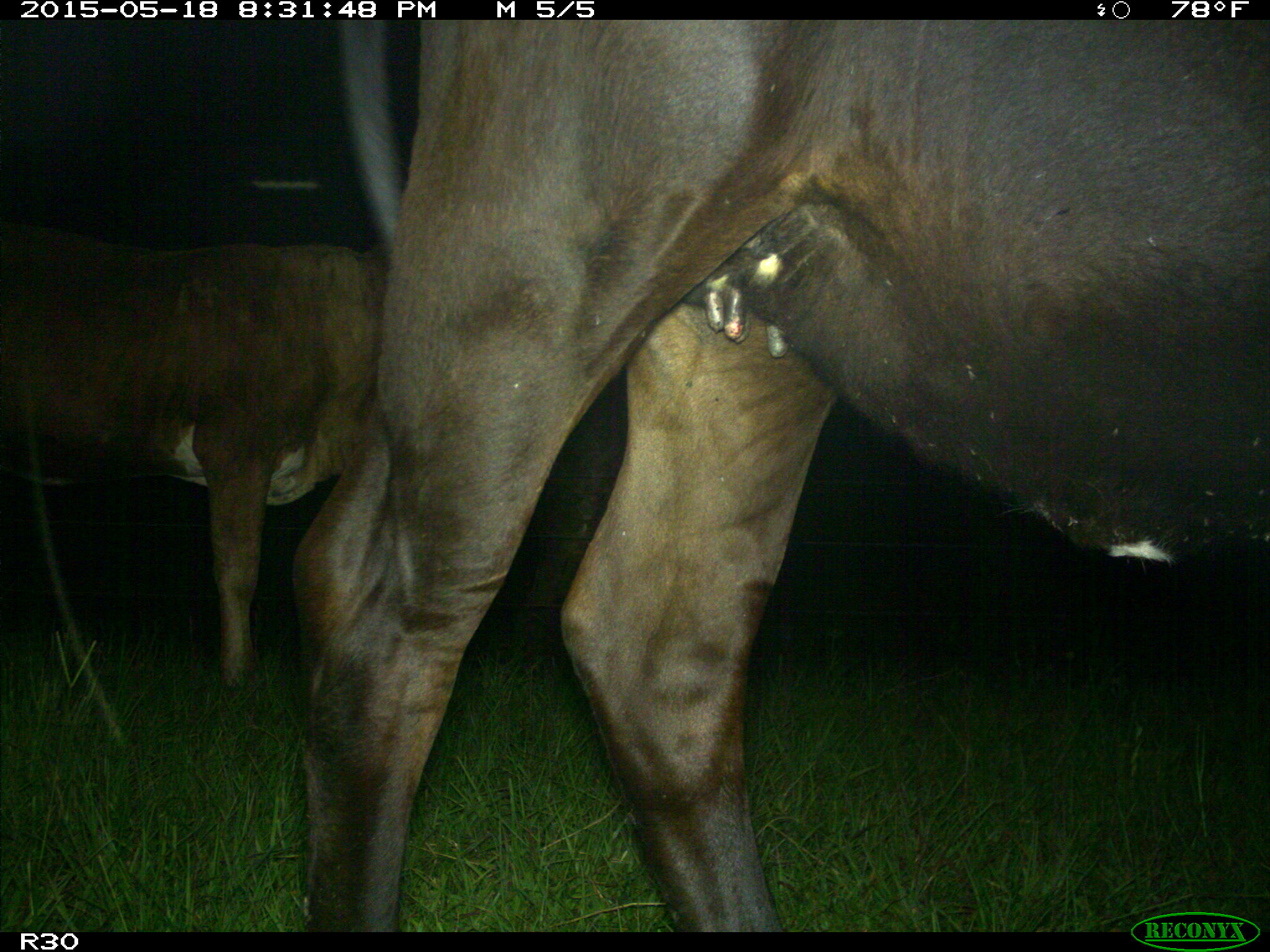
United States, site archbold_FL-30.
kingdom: Animalia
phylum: Chordata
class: Mammalia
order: Artiodactyla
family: Bovidae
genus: Bos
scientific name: Bos taurus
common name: domestic cow